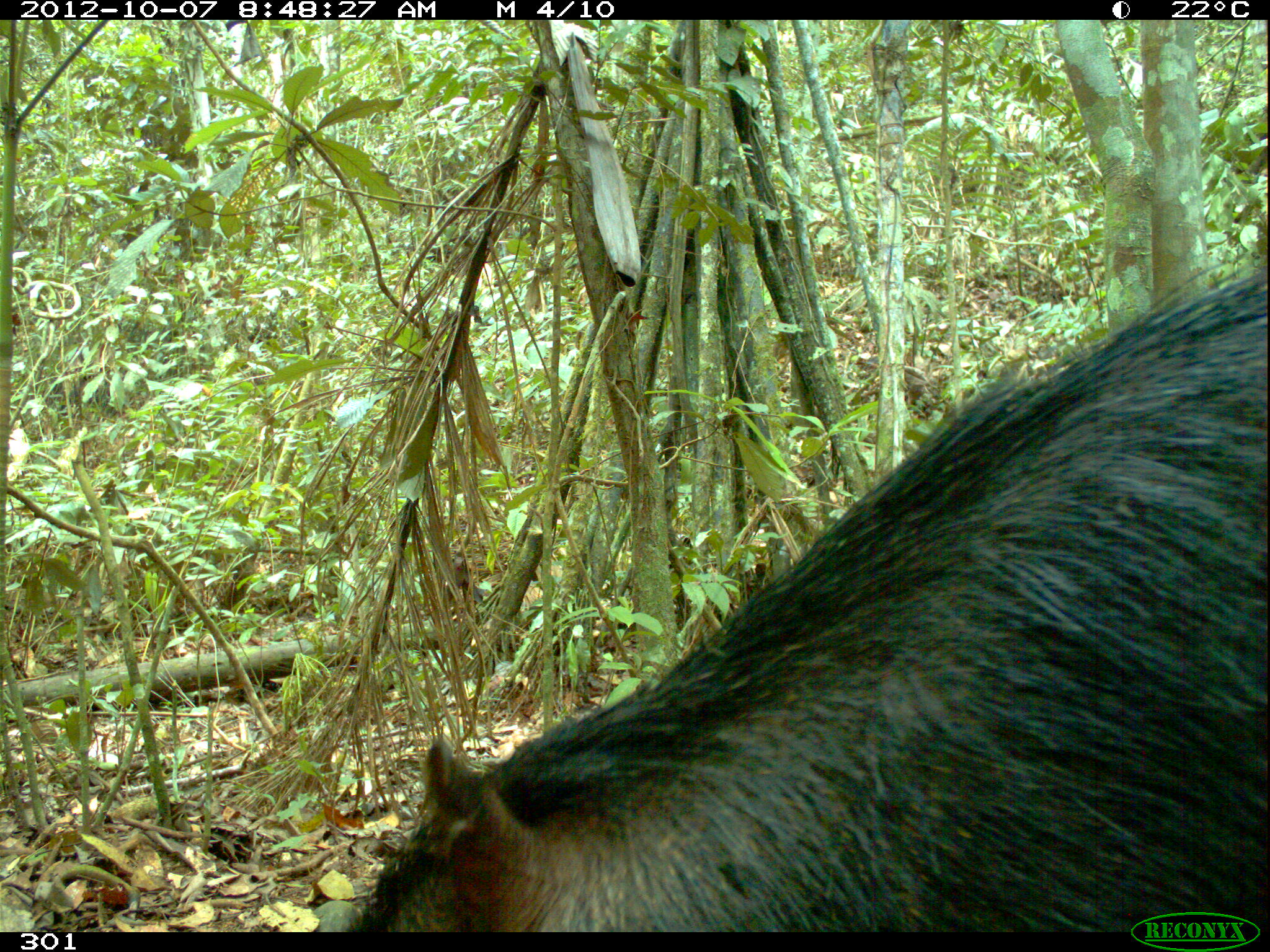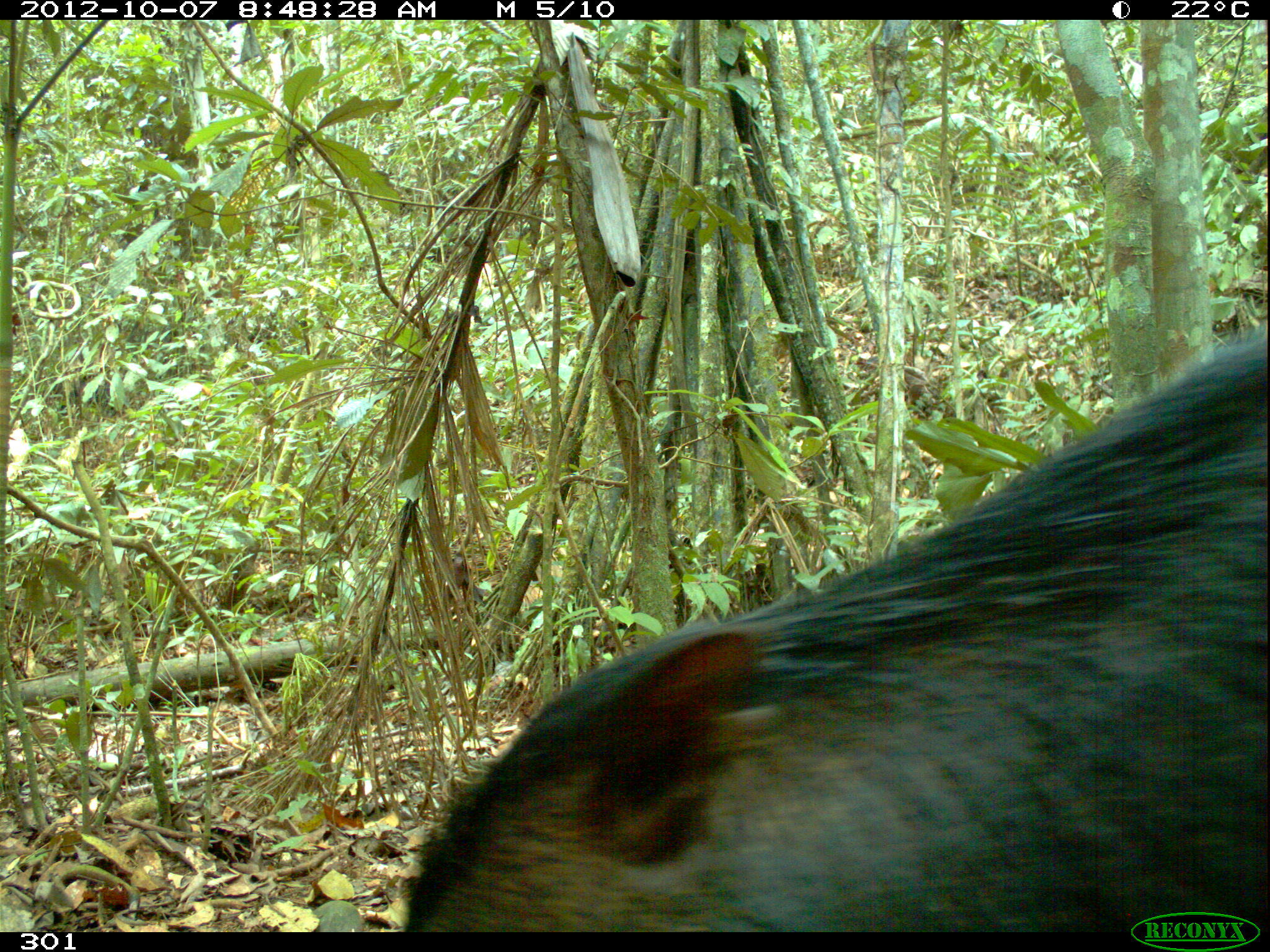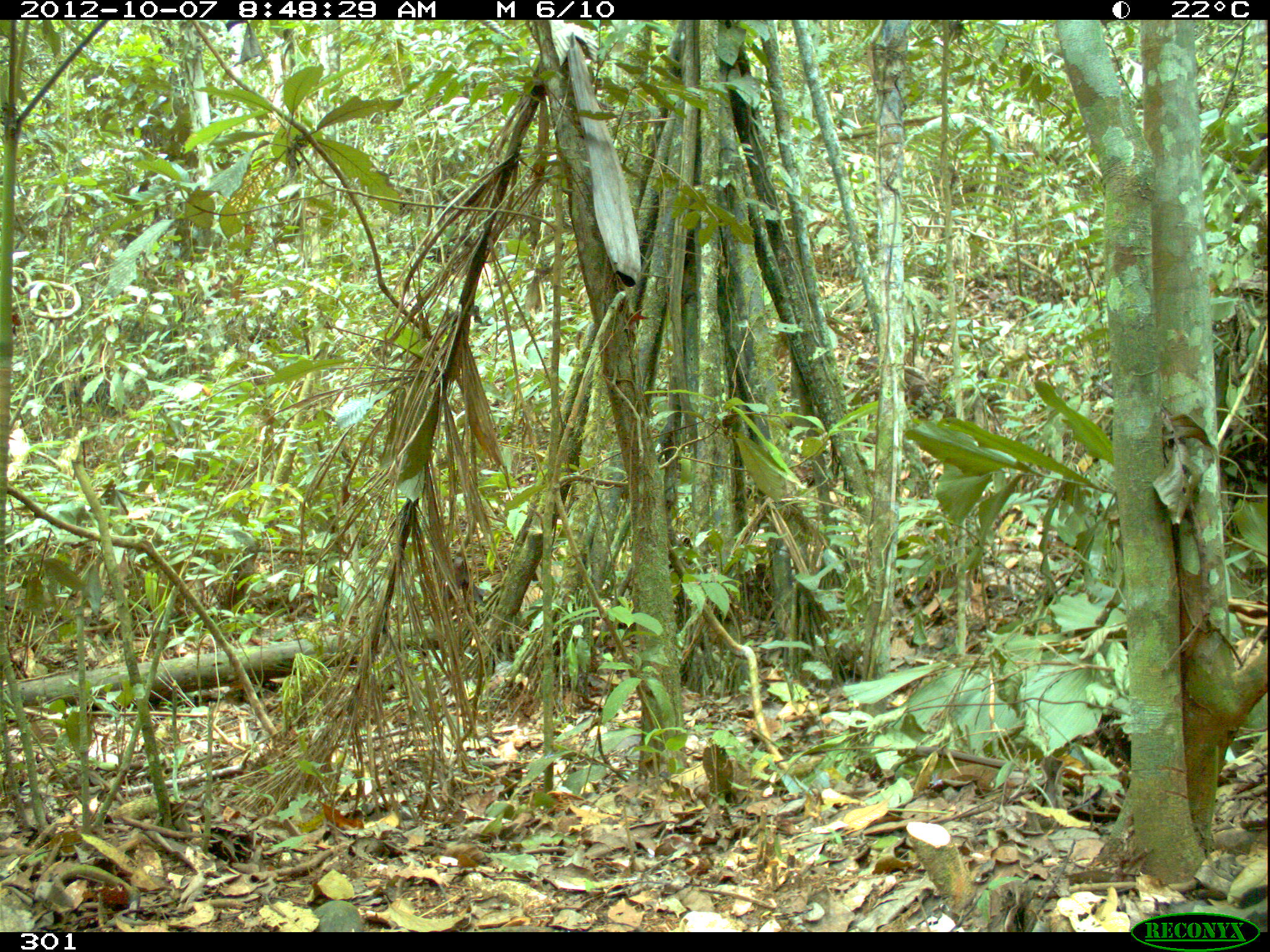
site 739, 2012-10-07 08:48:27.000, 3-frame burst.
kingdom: Animalia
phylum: Chordata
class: Mammalia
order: Artiodactyla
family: Tayassuidae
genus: Tayassu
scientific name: Tayassu pecari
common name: white-lipped peccary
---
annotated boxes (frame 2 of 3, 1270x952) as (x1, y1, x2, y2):
tayassu pecari: (399, 316, 1266, 932)